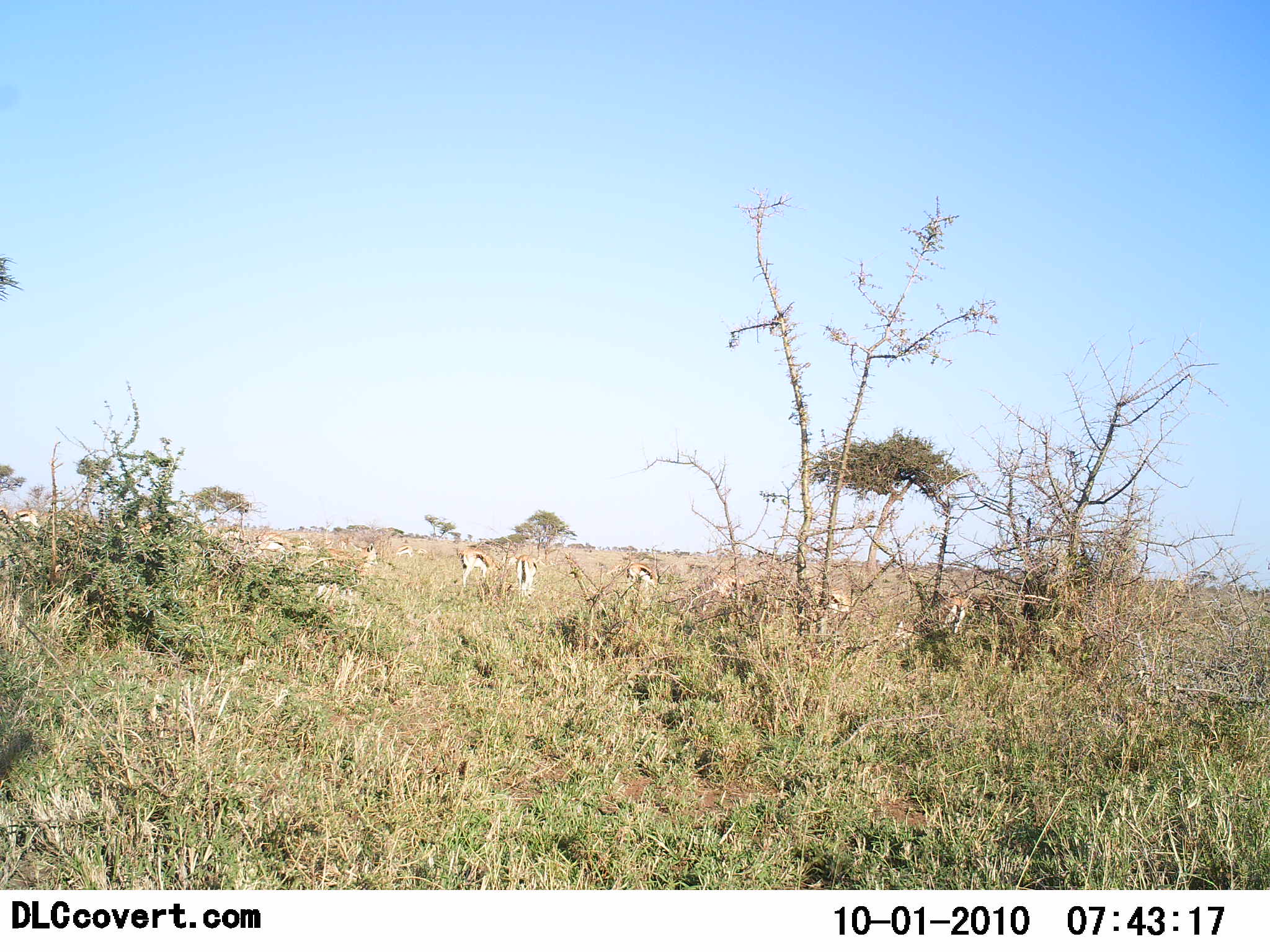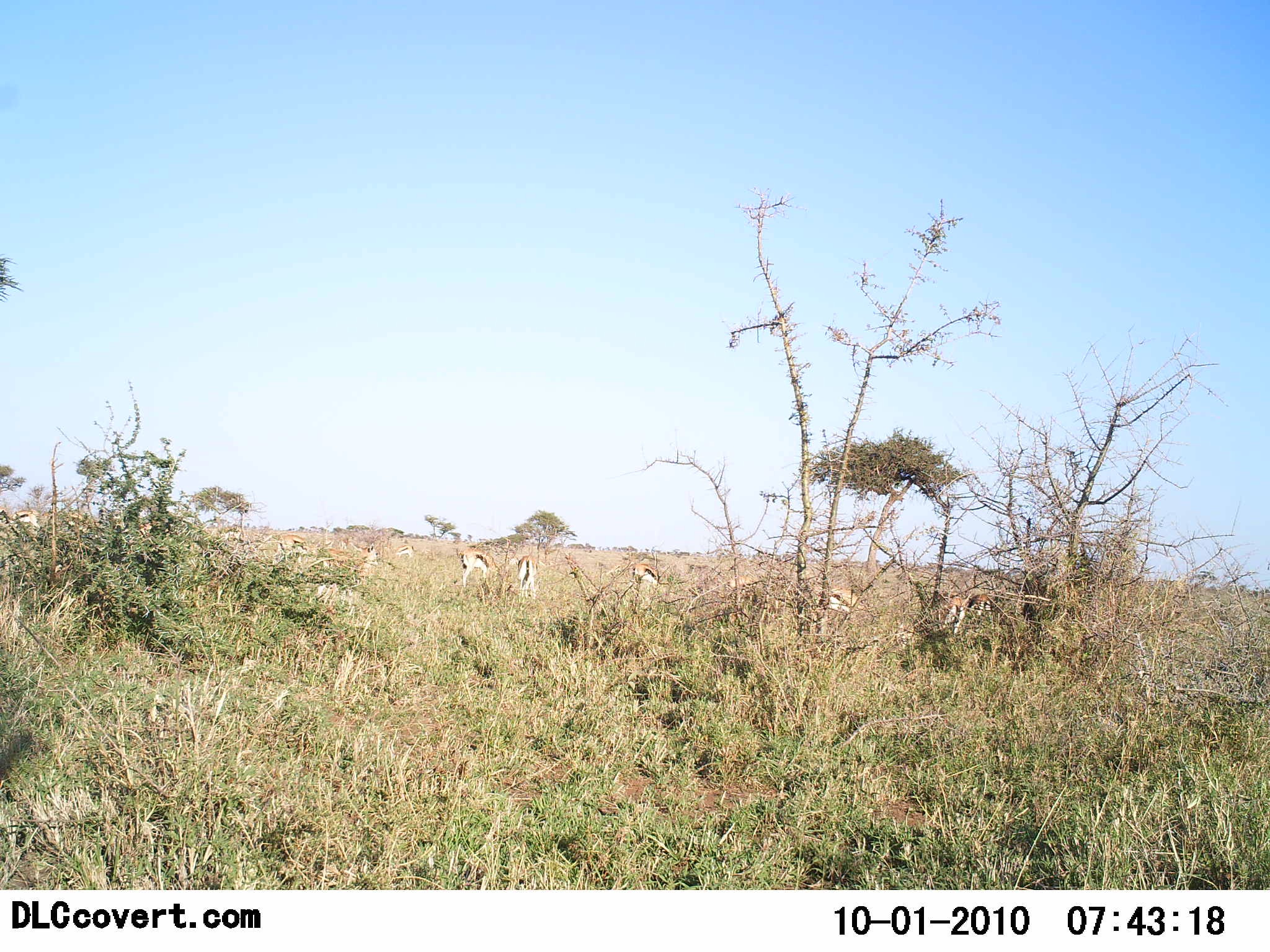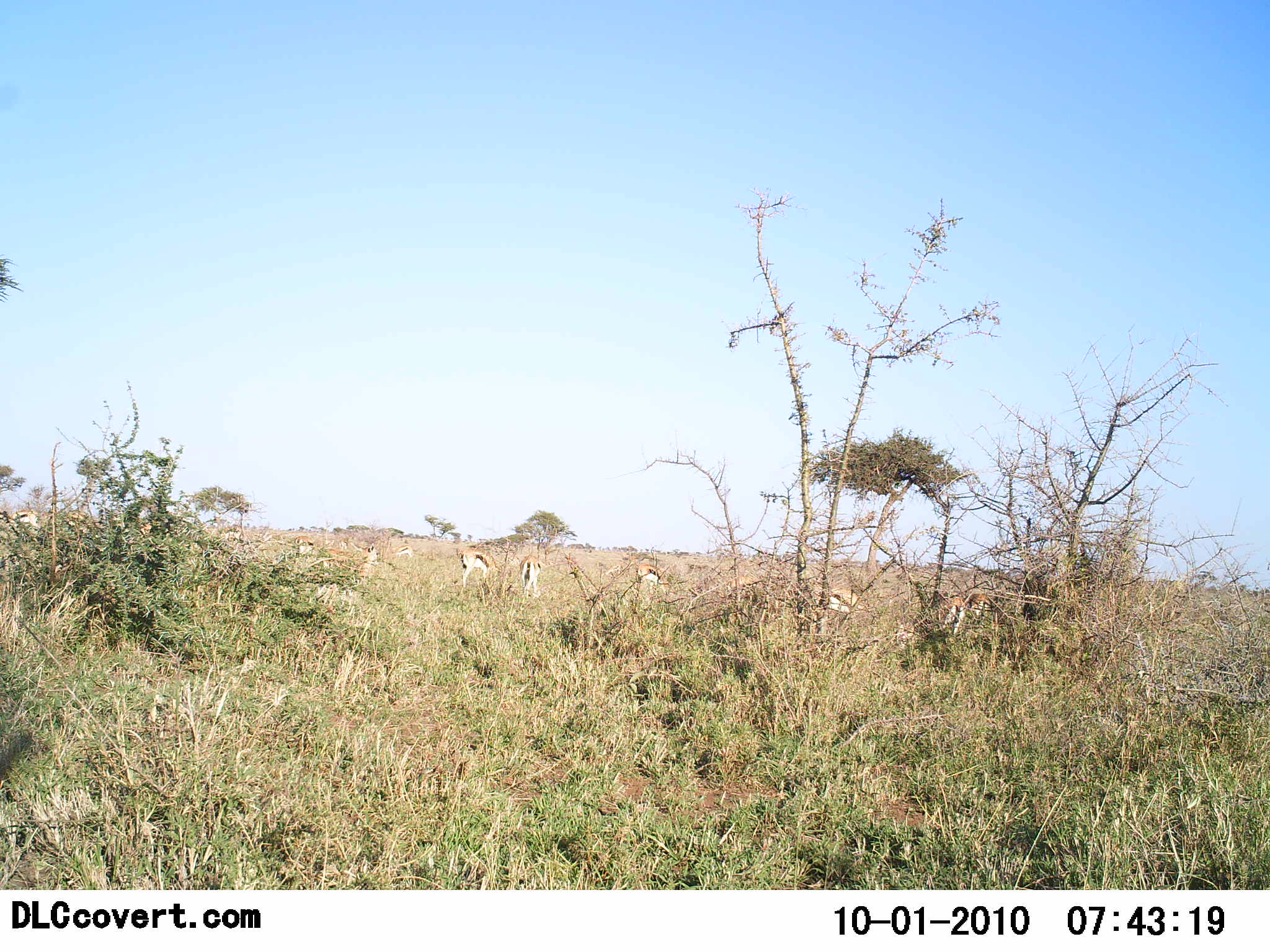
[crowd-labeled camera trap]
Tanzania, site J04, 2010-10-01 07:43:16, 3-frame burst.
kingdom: Animalia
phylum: Chordata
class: Mammalia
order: Artiodactyla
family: Bovidae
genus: Eudorcas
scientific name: Eudorcas thomsonii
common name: thomson's gazelle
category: gazellethomsons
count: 11-50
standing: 71%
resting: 7%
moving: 29%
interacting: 0%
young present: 7%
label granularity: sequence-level